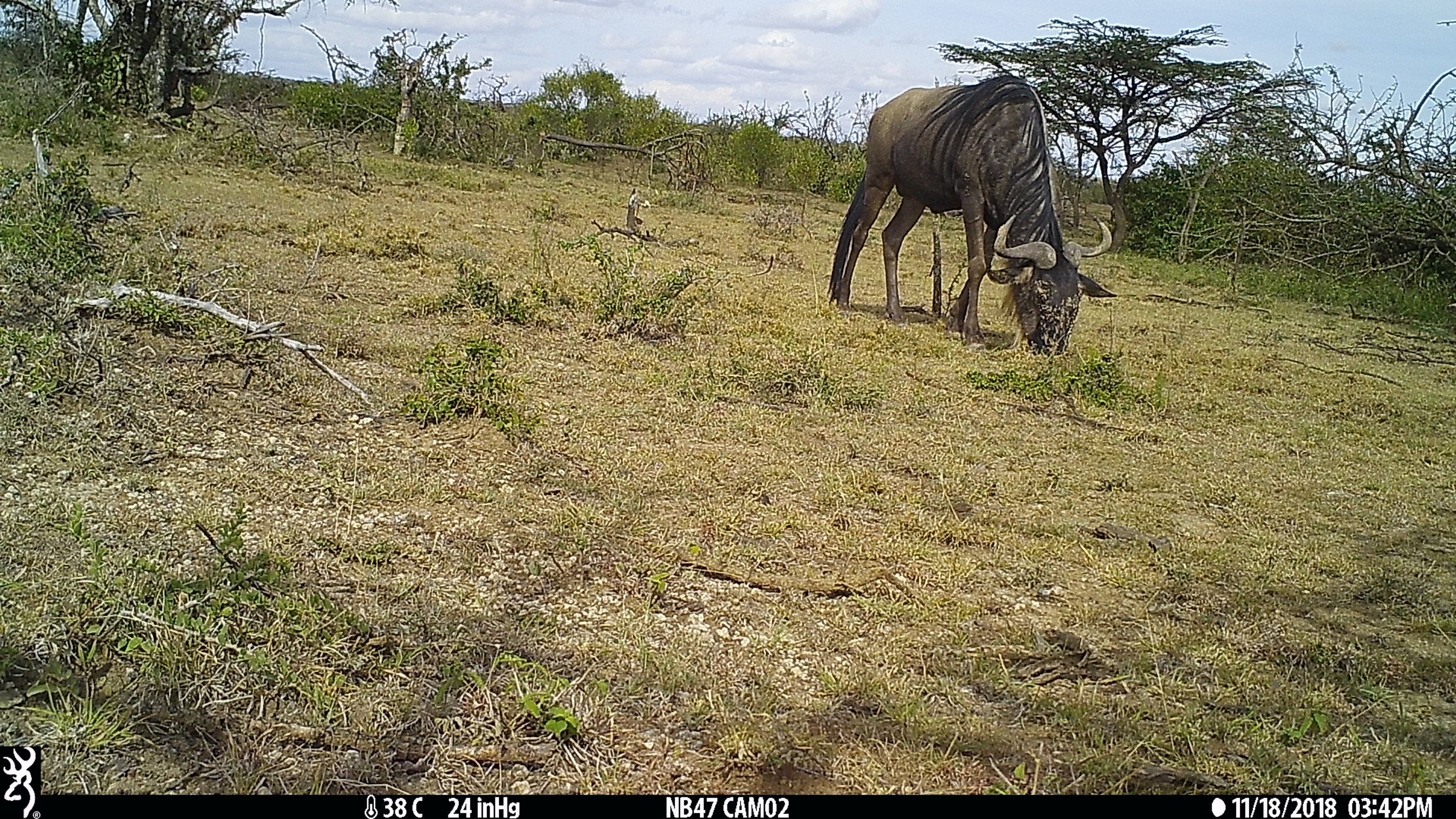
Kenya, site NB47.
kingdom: Animalia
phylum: Chordata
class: Mammalia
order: Artiodactyla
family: Bovidae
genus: Connochaetes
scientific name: Connochaetes taurinus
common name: blue wildebeest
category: wildebeest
Wildebeest (blue wildebeest) (Connochaetes taurinus).